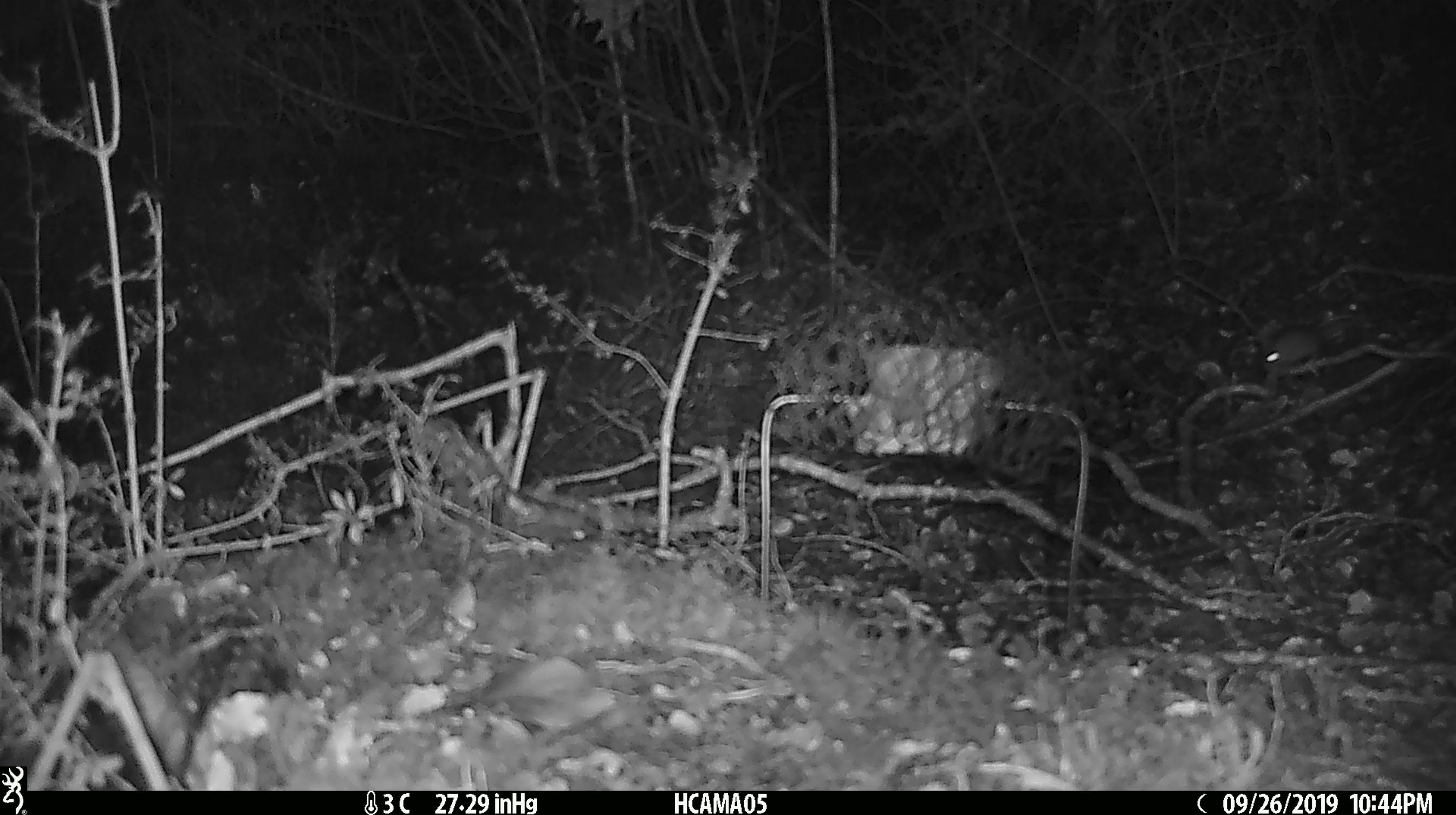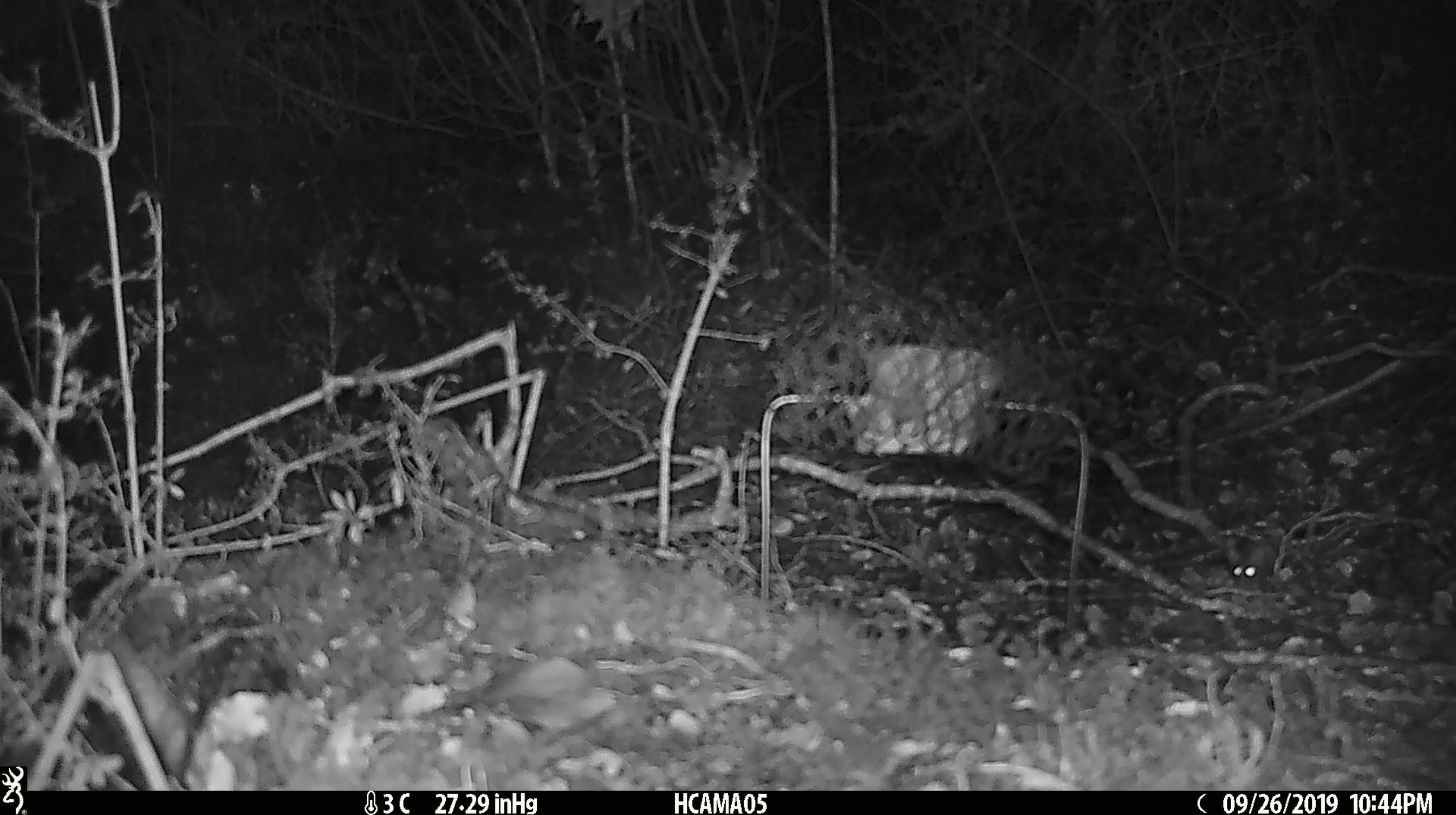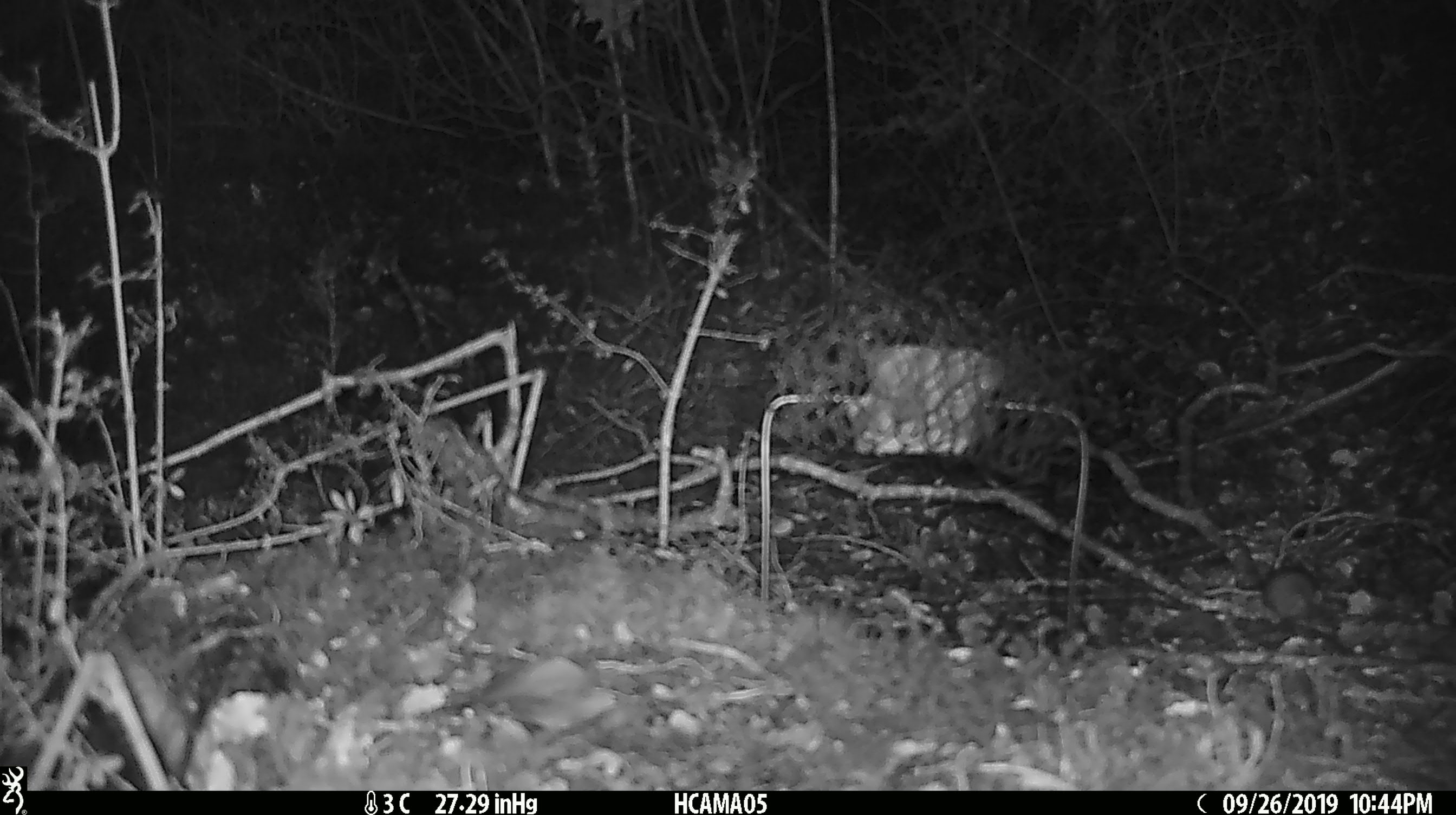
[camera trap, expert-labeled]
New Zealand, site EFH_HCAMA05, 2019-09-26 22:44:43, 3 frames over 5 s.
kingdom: Animalia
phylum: Chordata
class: Mammalia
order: Rodentia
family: Muridae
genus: Mus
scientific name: Mus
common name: mouse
Mouse (Mus).